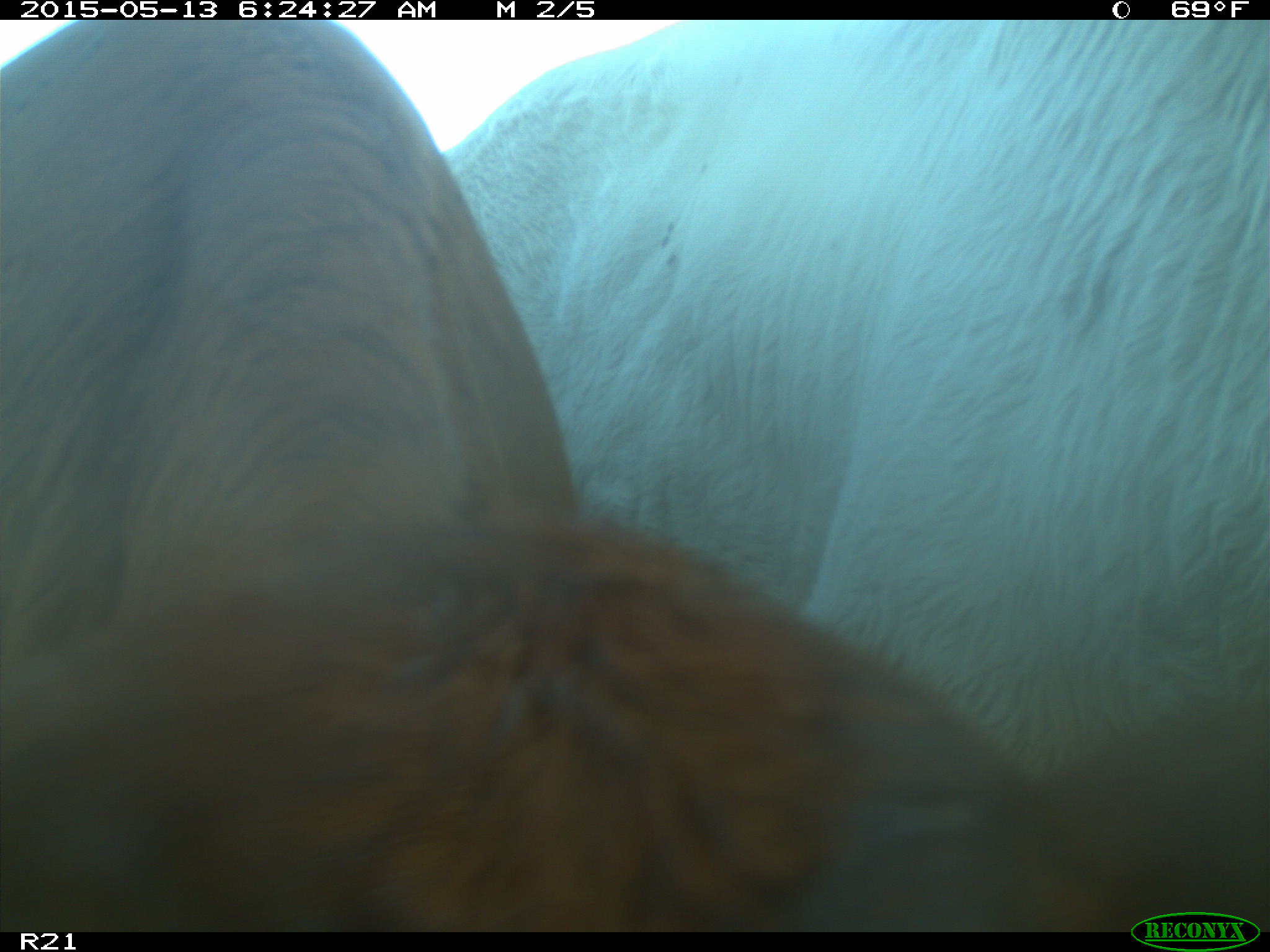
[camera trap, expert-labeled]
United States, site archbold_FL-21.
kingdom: Animalia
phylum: Chordata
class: Mammalia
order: Artiodactyla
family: Bovidae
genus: Bos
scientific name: Bos taurus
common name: domestic cow